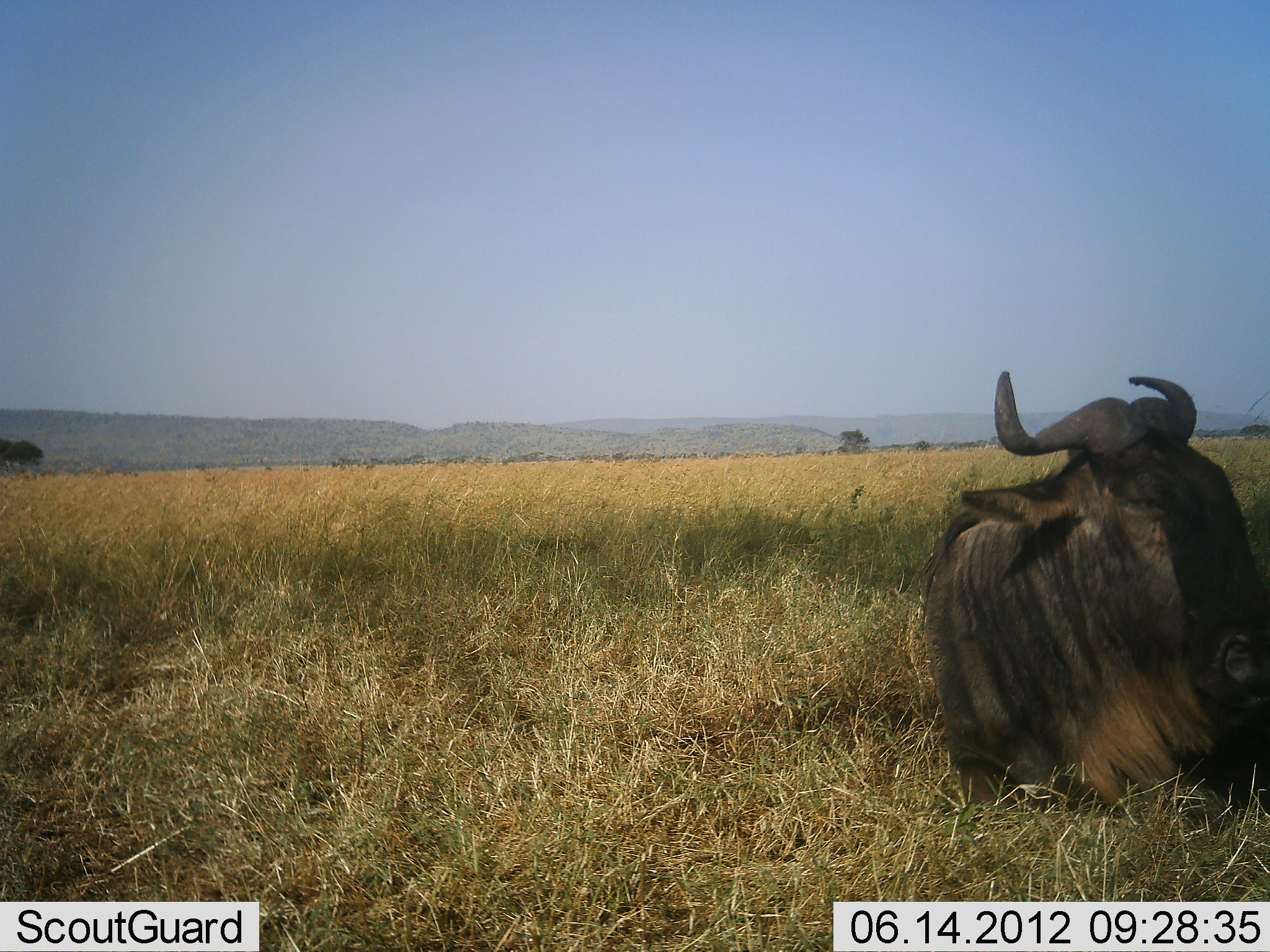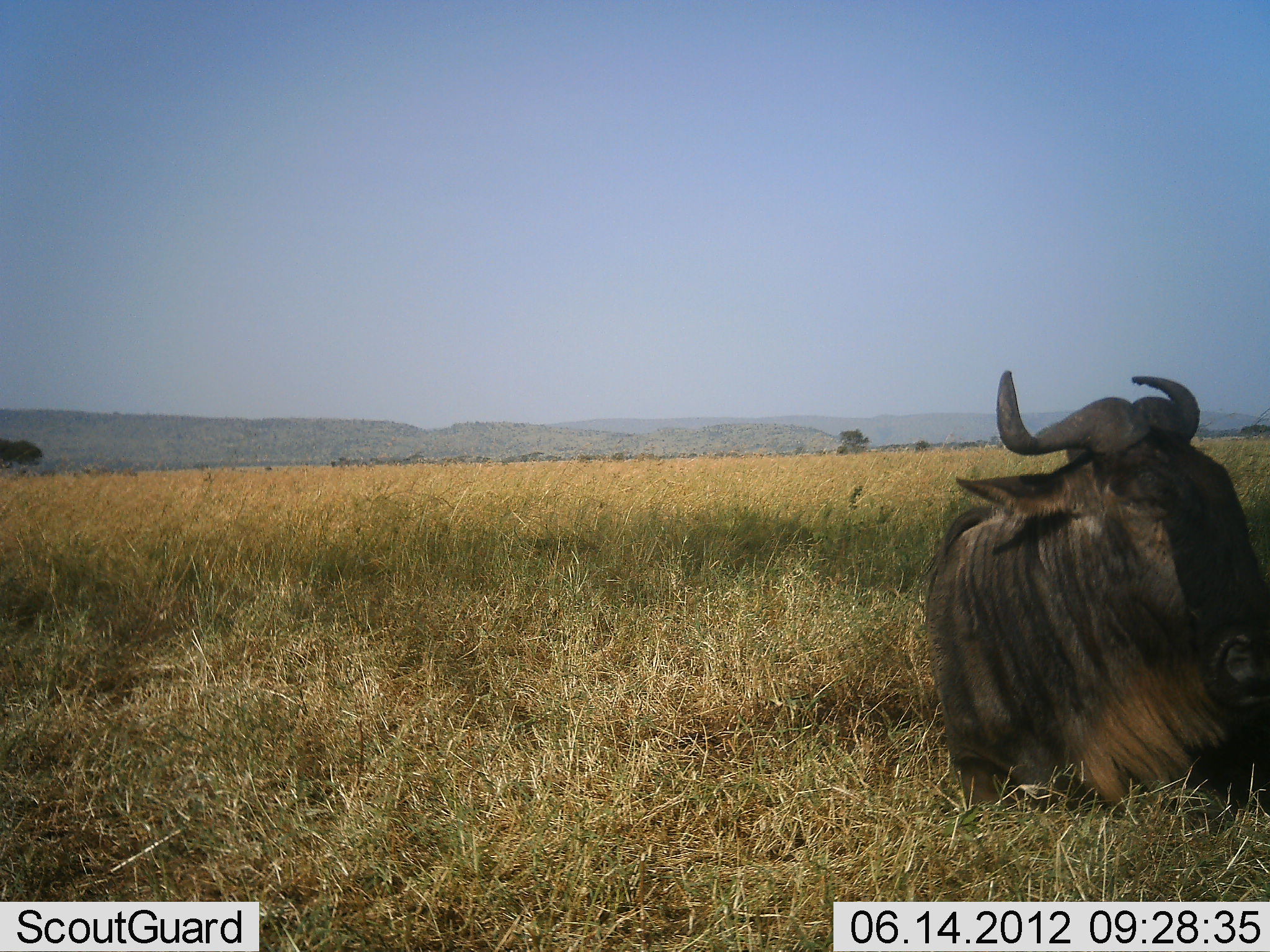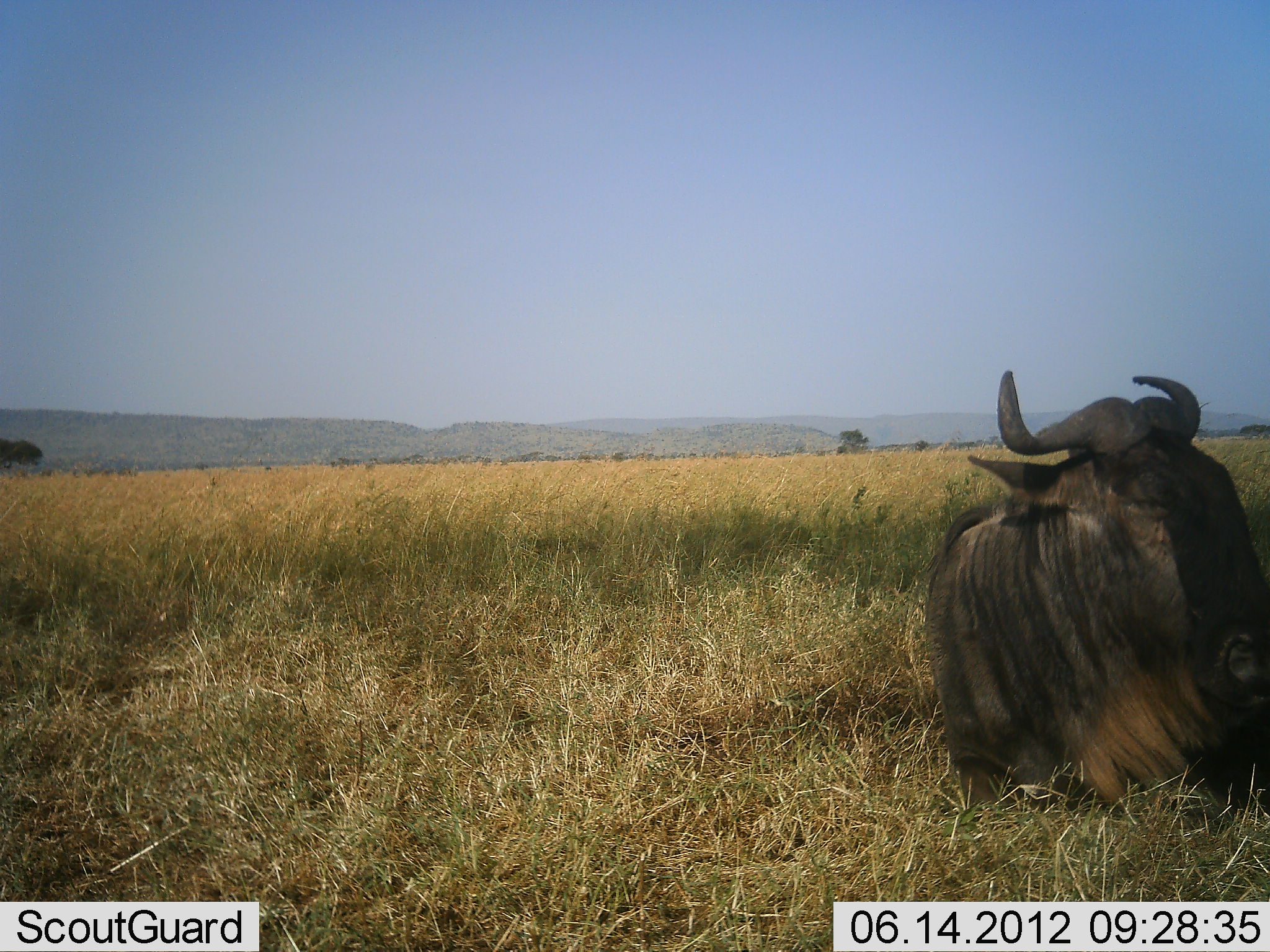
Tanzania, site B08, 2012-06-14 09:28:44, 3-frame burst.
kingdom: Animalia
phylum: Chordata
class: Mammalia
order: Artiodactyla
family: Bovidae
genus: Connochaetes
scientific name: Connochaetes taurinus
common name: blue wildebeest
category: wildebeest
Wildebeest (blue wildebeest) (Connochaetes taurinus), count 1. Behavior (volunteer vote fractions): standing 0%, resting 100%, moving 0%, interacting 0%. Young present (vote fraction): 0%. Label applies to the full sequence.